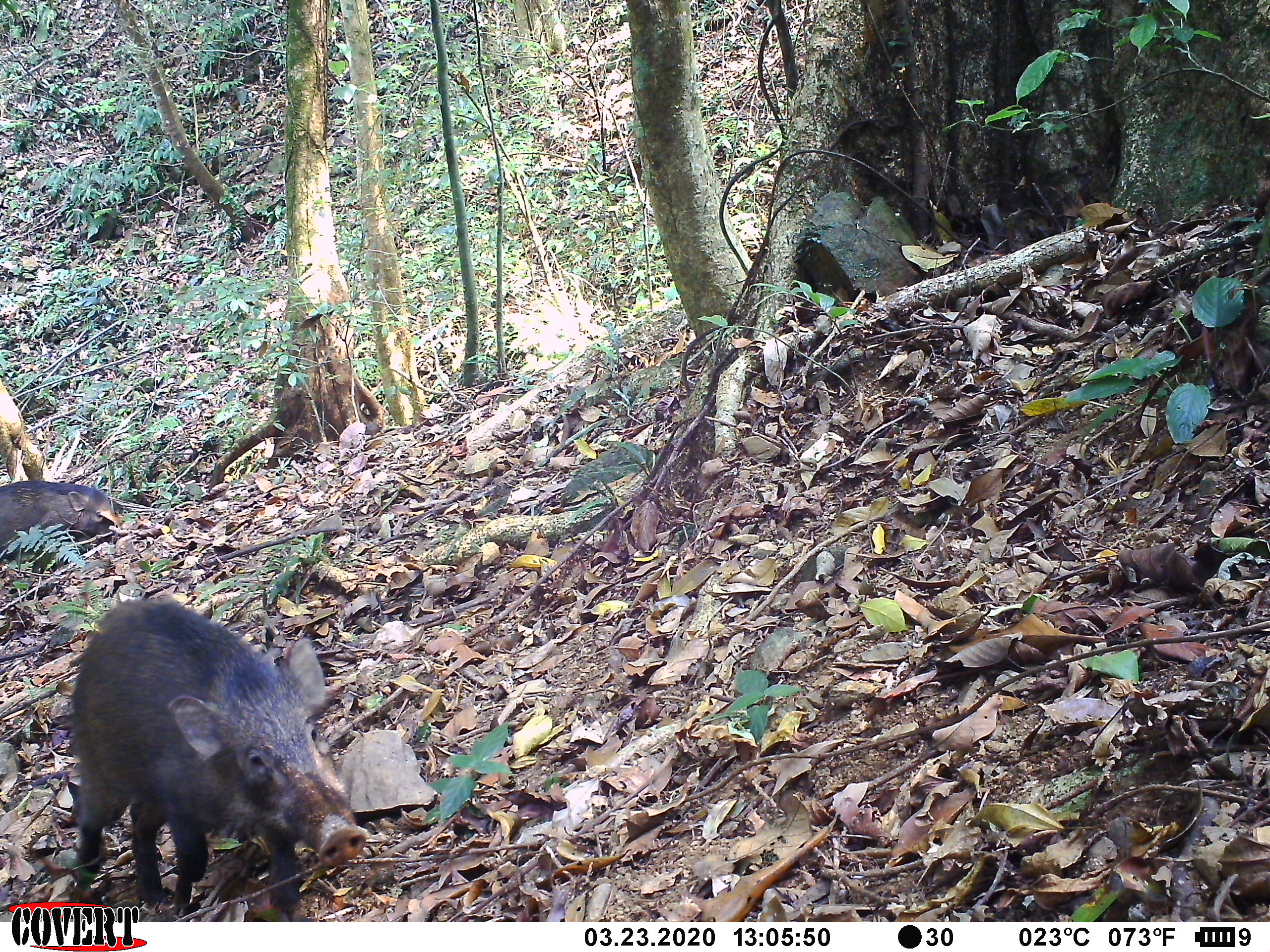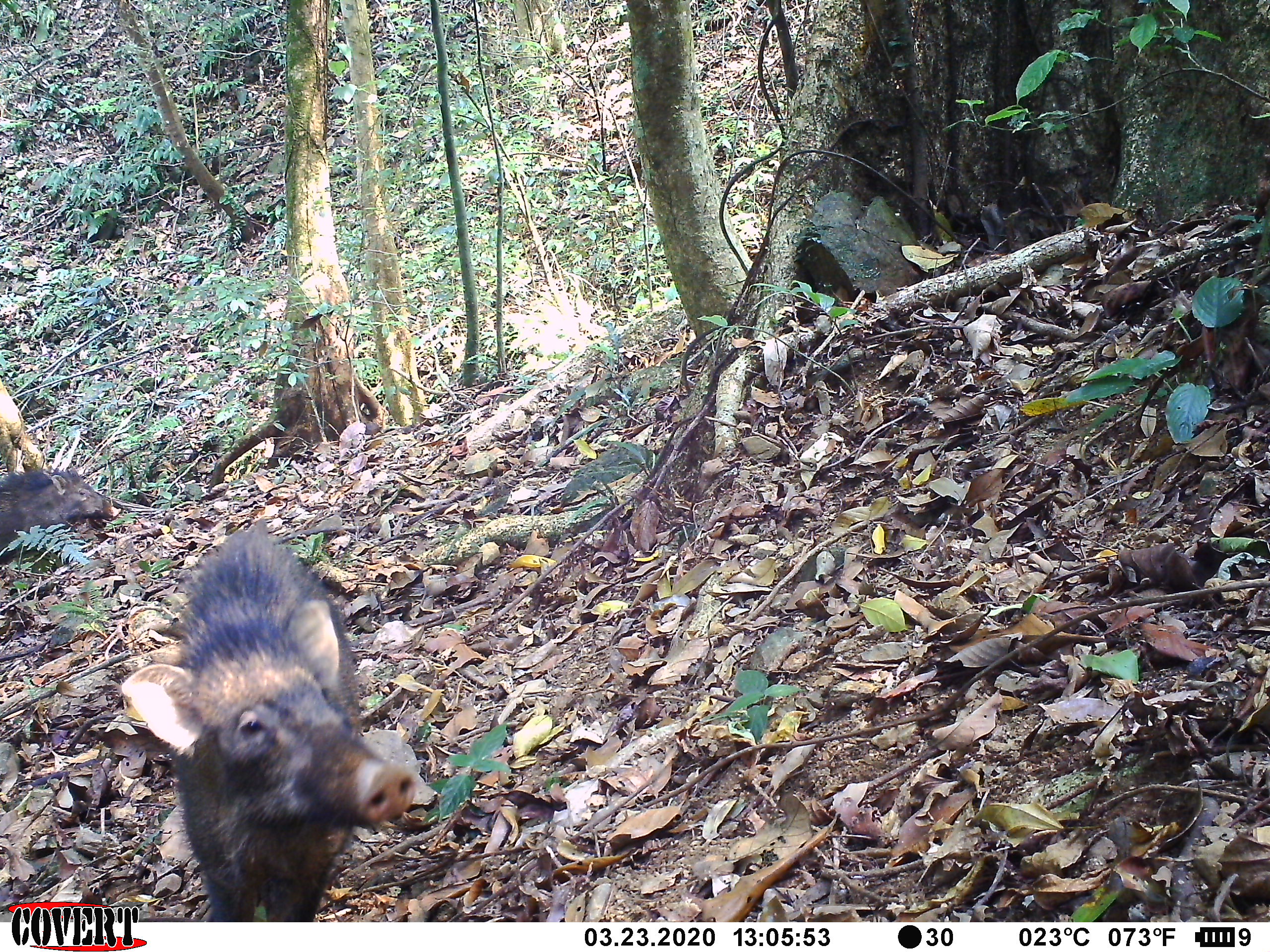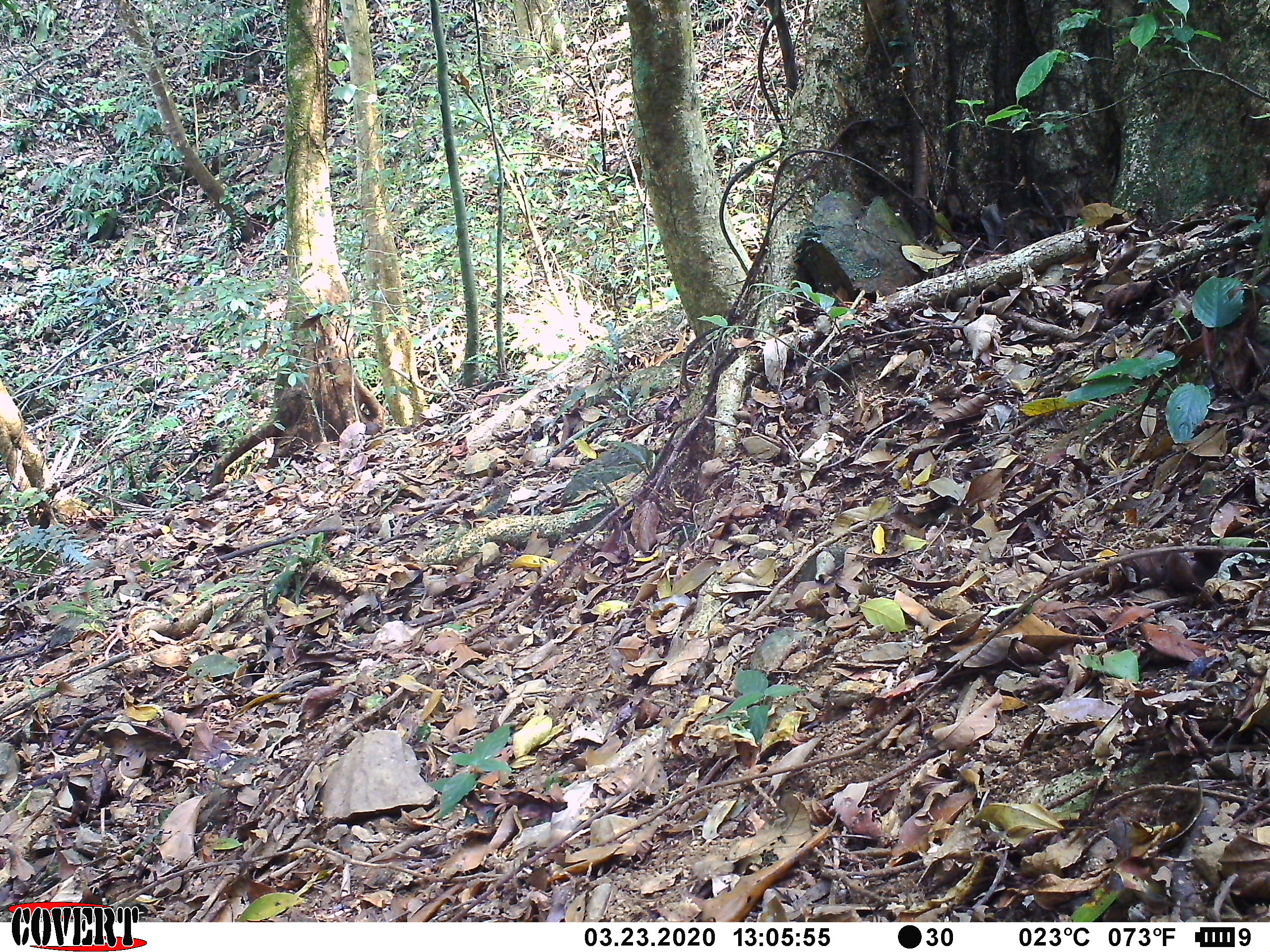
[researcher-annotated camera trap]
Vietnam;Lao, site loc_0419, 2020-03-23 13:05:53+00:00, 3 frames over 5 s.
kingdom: Animalia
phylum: Chordata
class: Mammalia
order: Artiodactyla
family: Suidae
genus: Sus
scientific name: Sus scrofa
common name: eurasian wild pig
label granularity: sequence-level